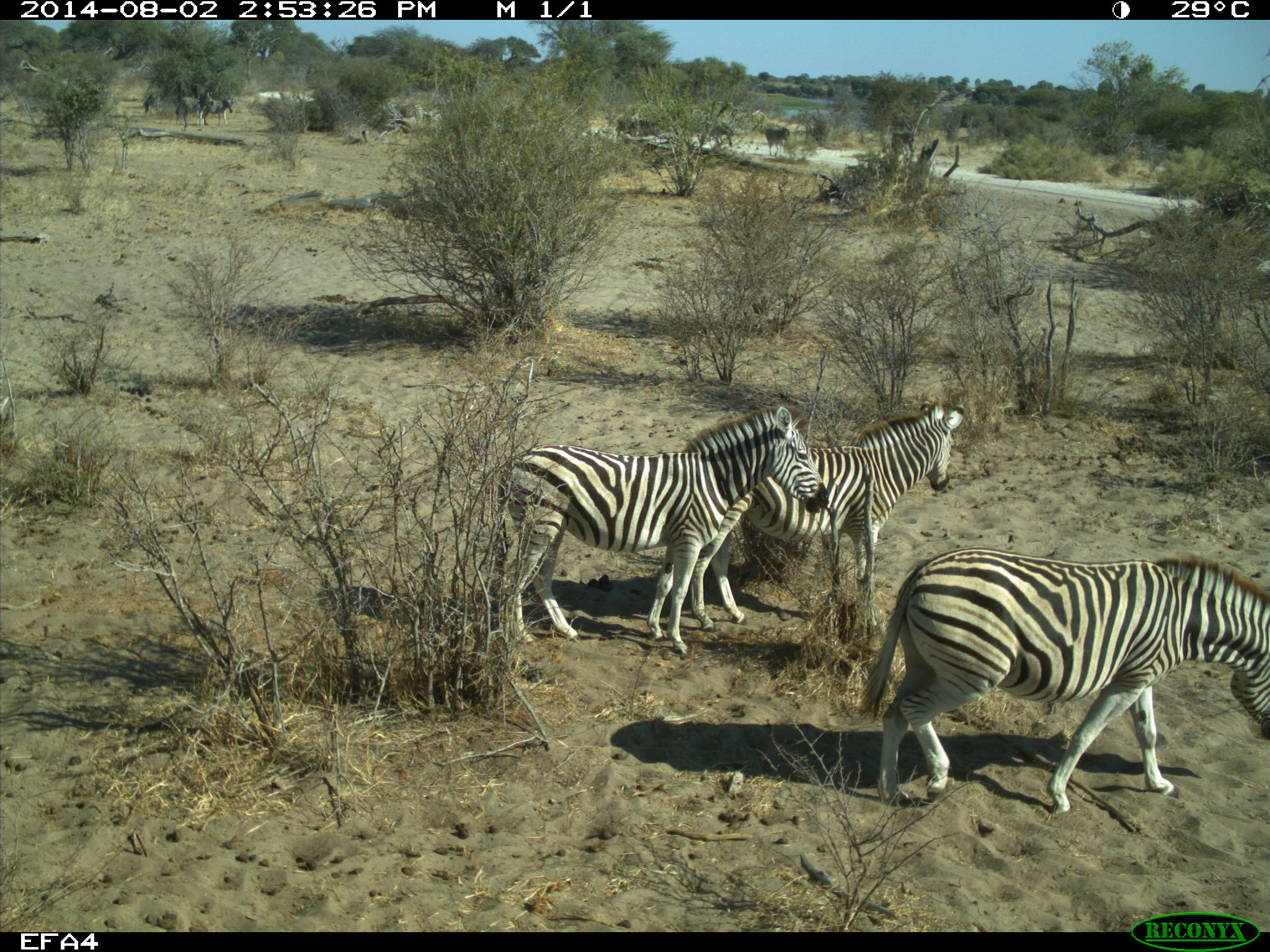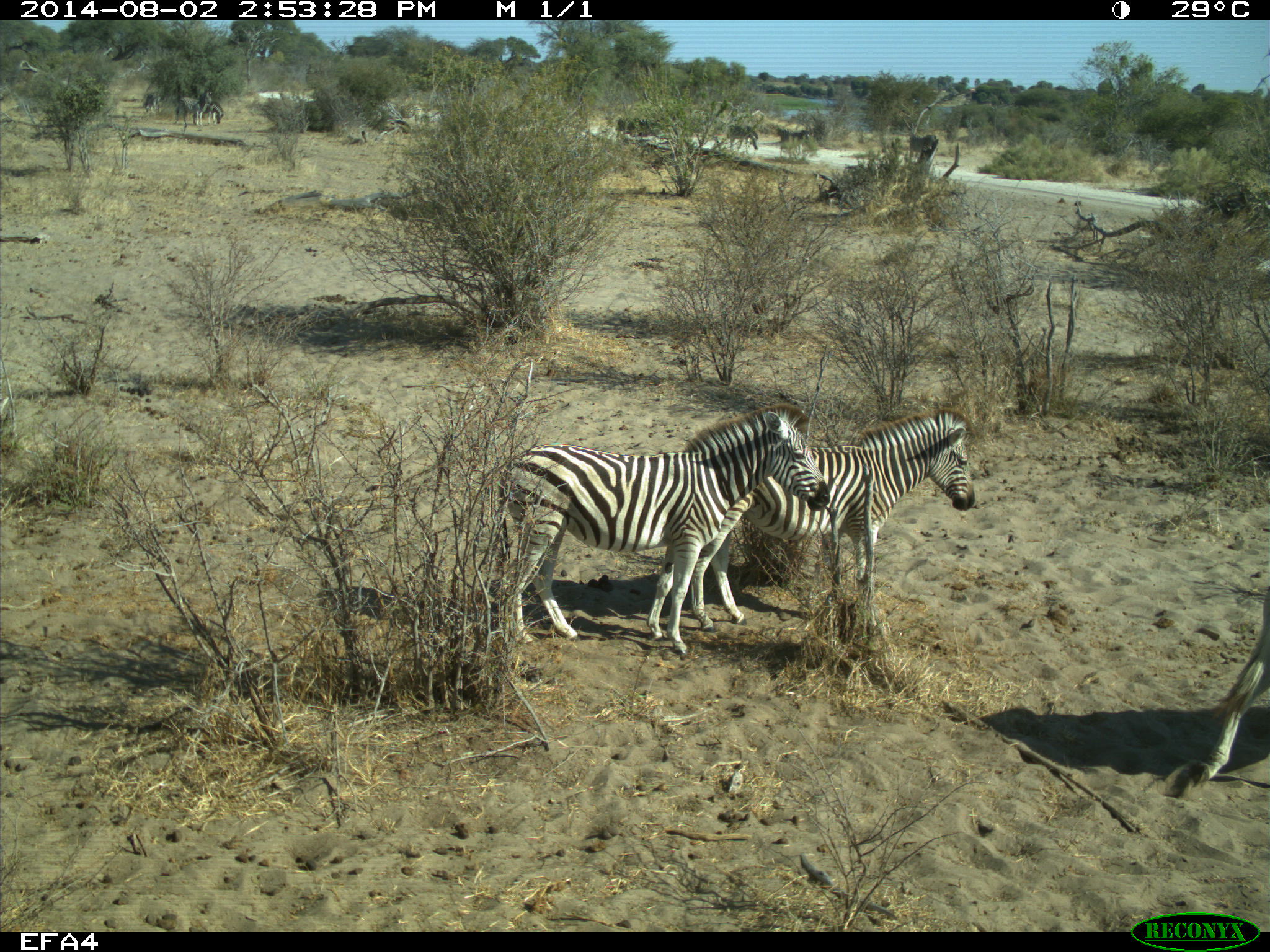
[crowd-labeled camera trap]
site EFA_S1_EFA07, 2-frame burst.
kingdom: Animalia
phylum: Chordata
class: Mammalia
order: Perissodactyla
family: Equidae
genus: Equus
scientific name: Equus quagga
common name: plains zebra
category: zebraplains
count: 7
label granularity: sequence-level